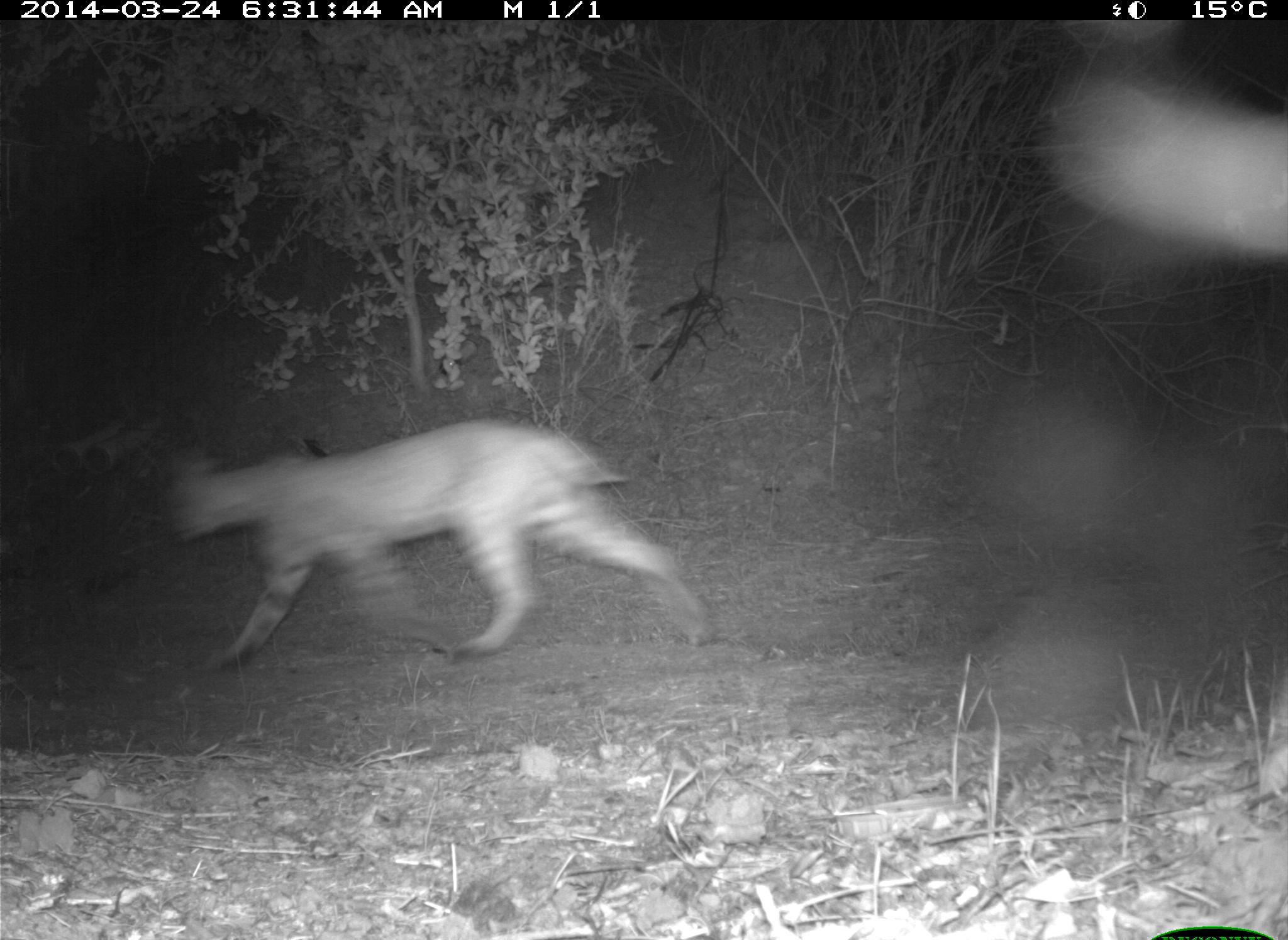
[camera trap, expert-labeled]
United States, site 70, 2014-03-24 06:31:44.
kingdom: Animalia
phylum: Chordata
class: Mammalia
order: Carnivora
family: Felidae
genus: Lynx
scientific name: Lynx rufus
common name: bobcat